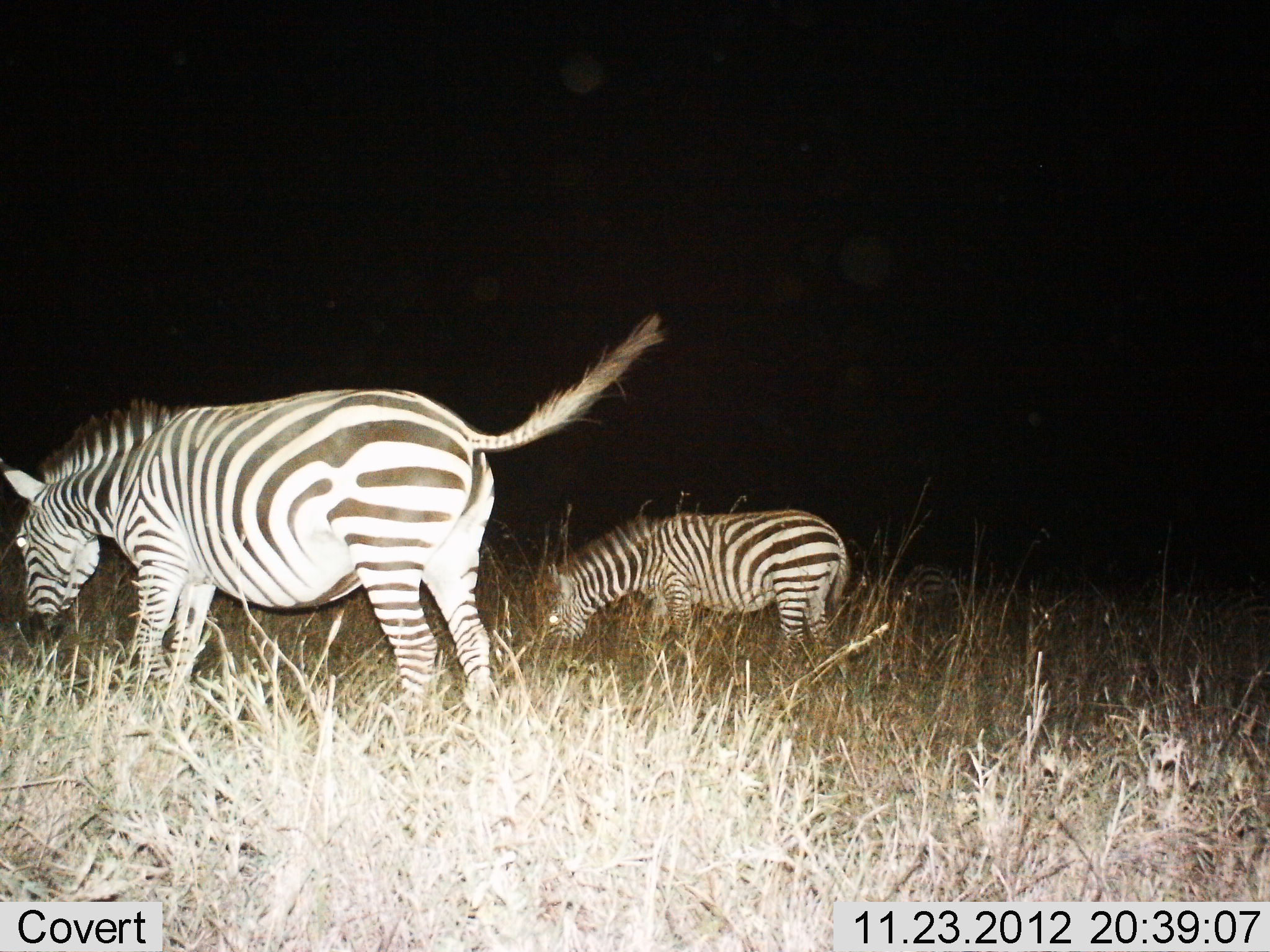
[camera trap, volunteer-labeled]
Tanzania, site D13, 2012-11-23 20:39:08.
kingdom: Animalia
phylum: Chordata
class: Mammalia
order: Perissodactyla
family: Equidae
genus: Equus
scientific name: Equus quagga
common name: plains zebra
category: zebra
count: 2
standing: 40%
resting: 0%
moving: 0%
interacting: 0%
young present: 20%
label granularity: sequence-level